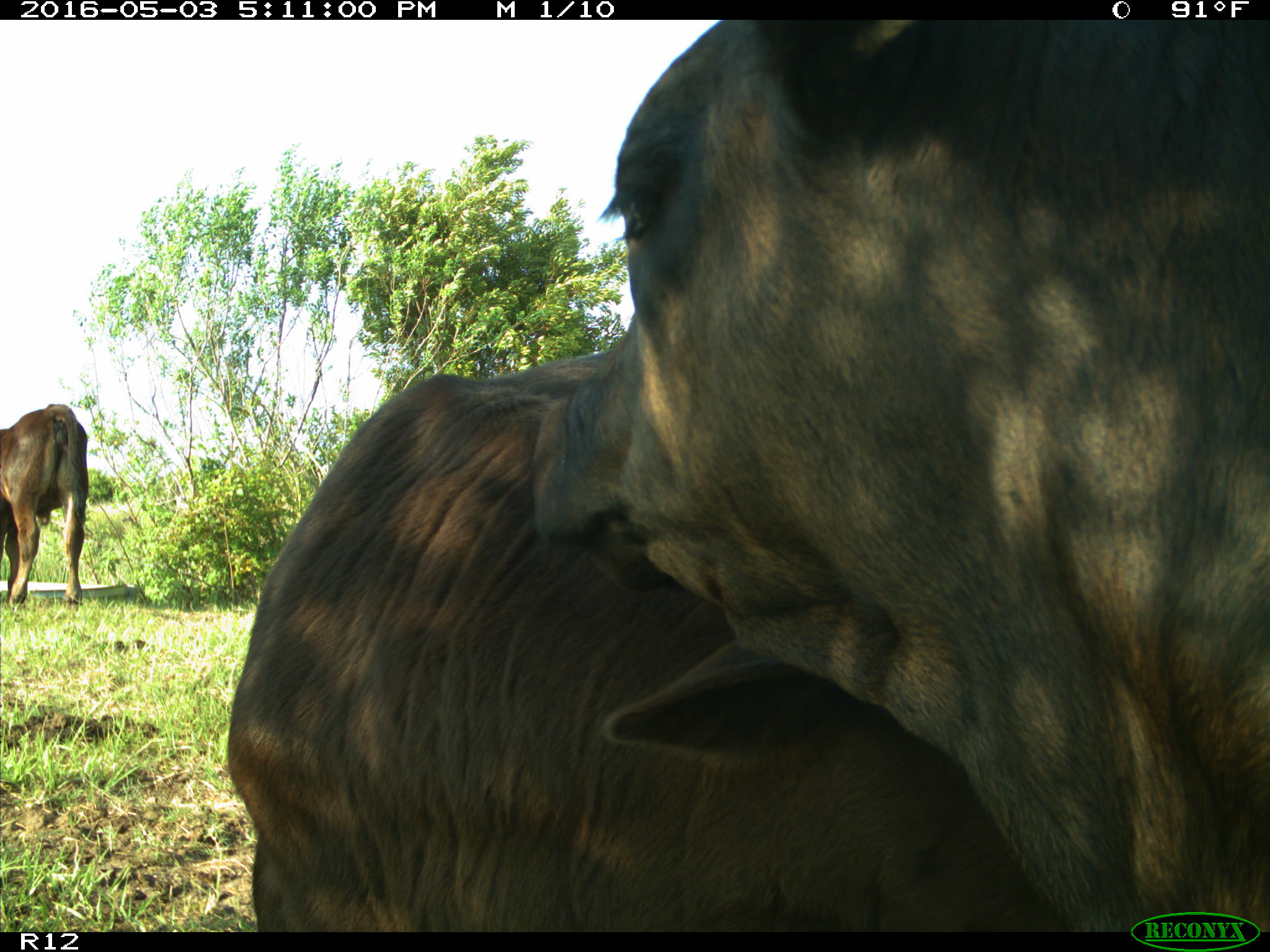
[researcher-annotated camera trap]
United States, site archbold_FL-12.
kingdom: Animalia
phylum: Chordata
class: Mammalia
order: Artiodactyla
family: Bovidae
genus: Bos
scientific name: Bos taurus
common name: domestic cow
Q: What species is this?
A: Bos taurus (domestic cow).